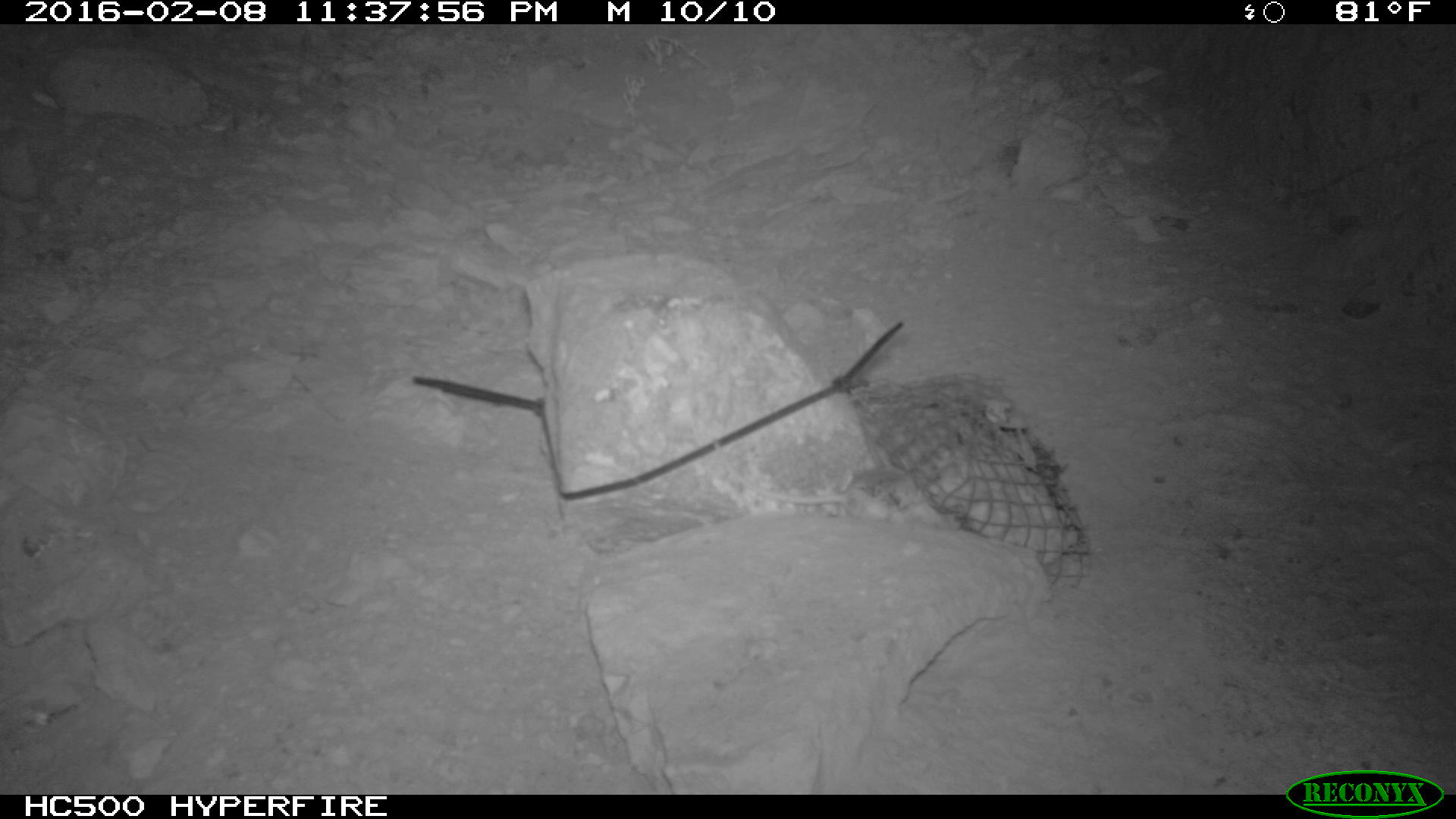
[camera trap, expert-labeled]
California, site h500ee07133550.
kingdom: Animalia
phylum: Chordata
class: Mammalia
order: Rodentia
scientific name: Rodentia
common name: rodent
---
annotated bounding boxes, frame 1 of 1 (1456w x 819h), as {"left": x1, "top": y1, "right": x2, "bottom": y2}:
rodent: {"left": 711, "top": 436, "right": 956, "bottom": 530}